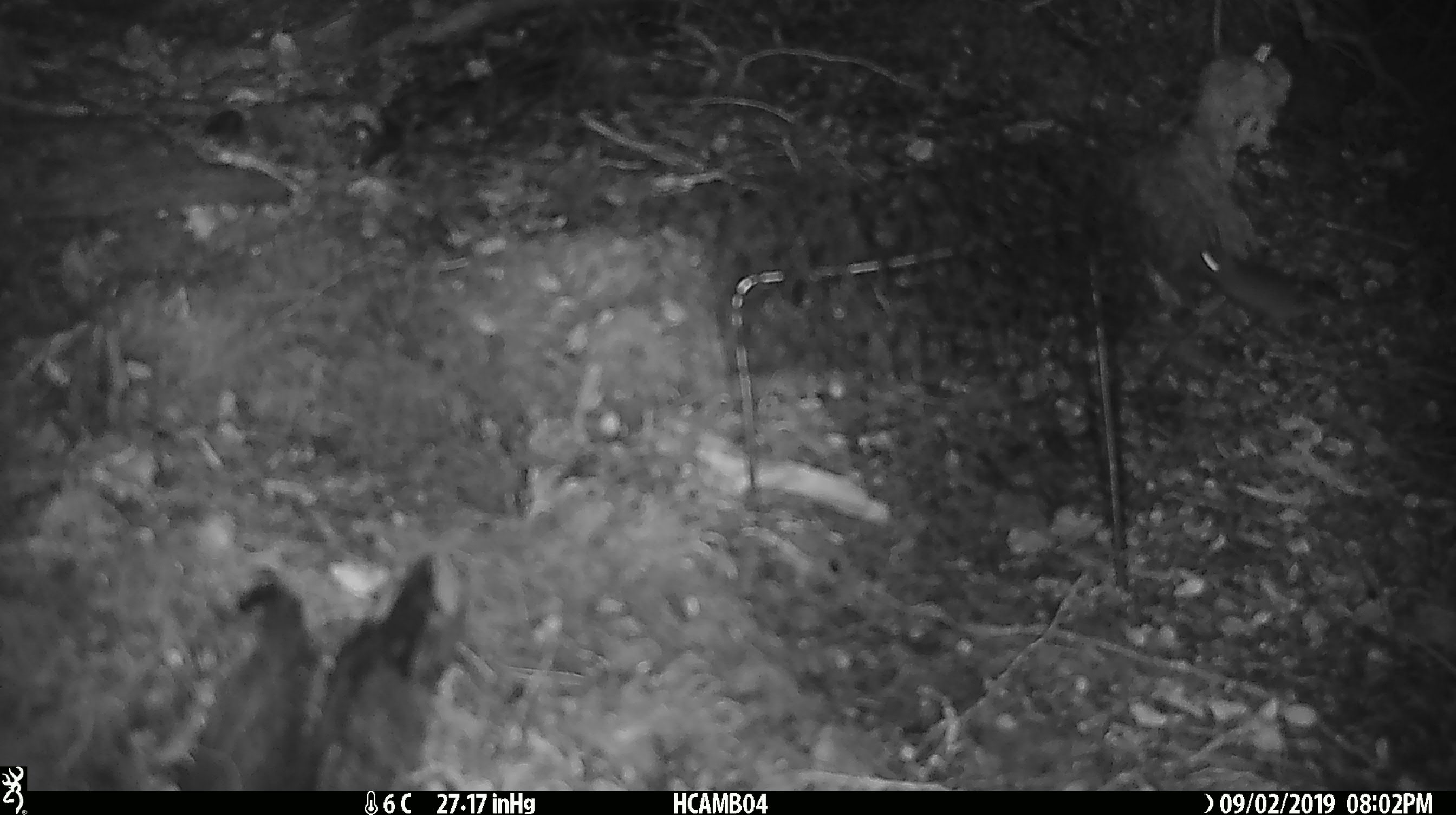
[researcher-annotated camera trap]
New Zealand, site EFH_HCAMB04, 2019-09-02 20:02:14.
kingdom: Animalia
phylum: Chordata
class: Mammalia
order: Rodentia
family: Muridae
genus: Mus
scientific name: Mus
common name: mouse